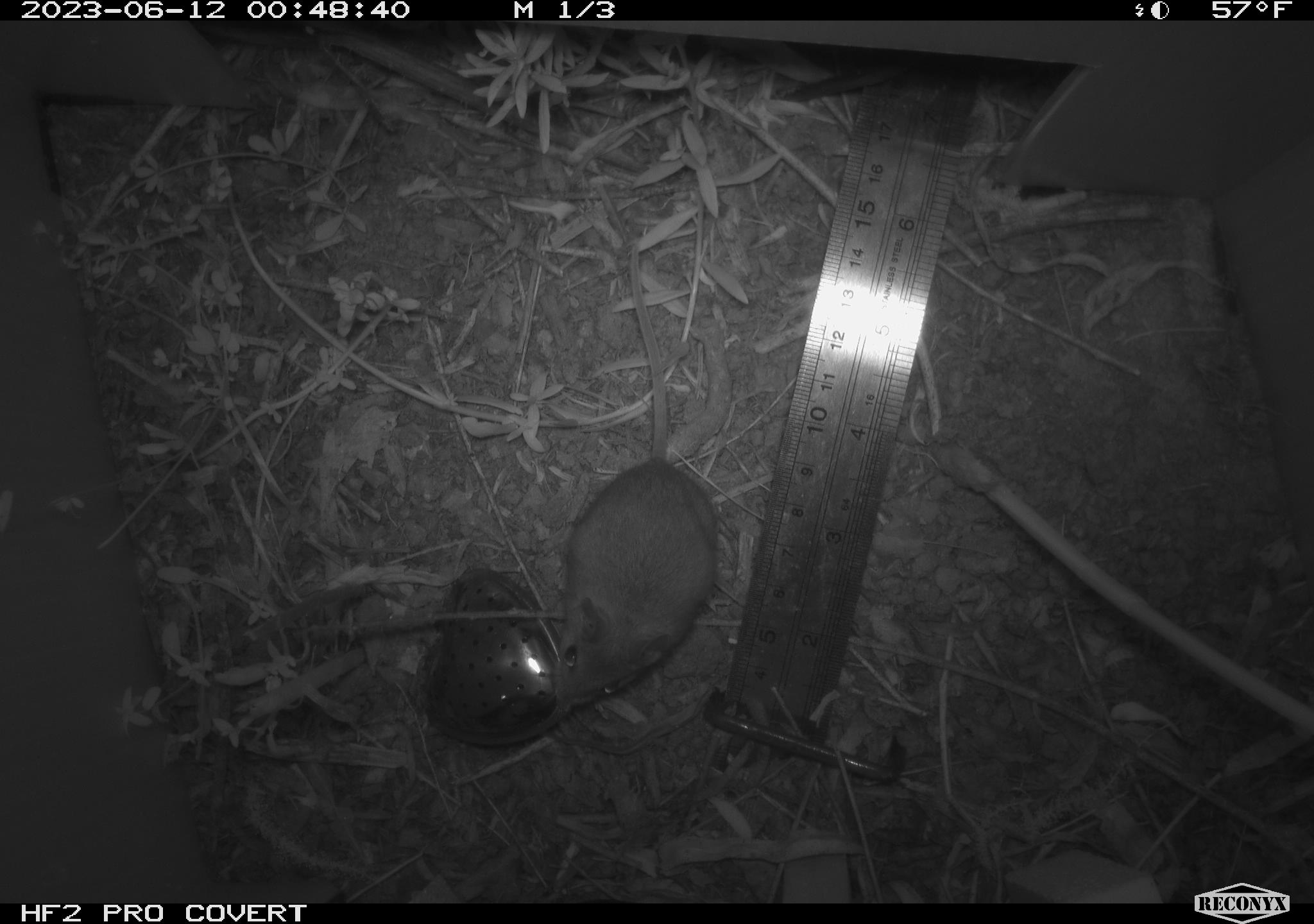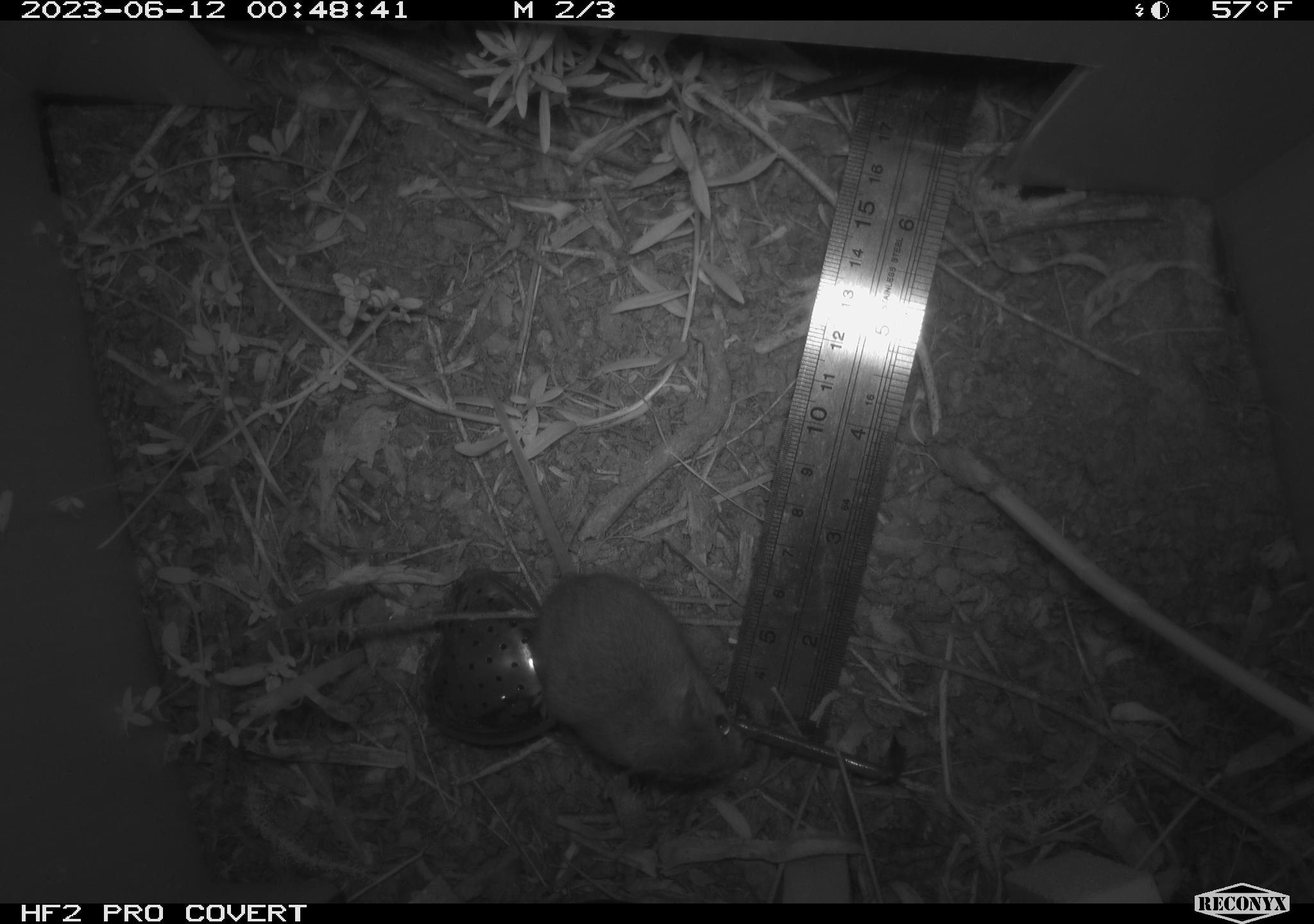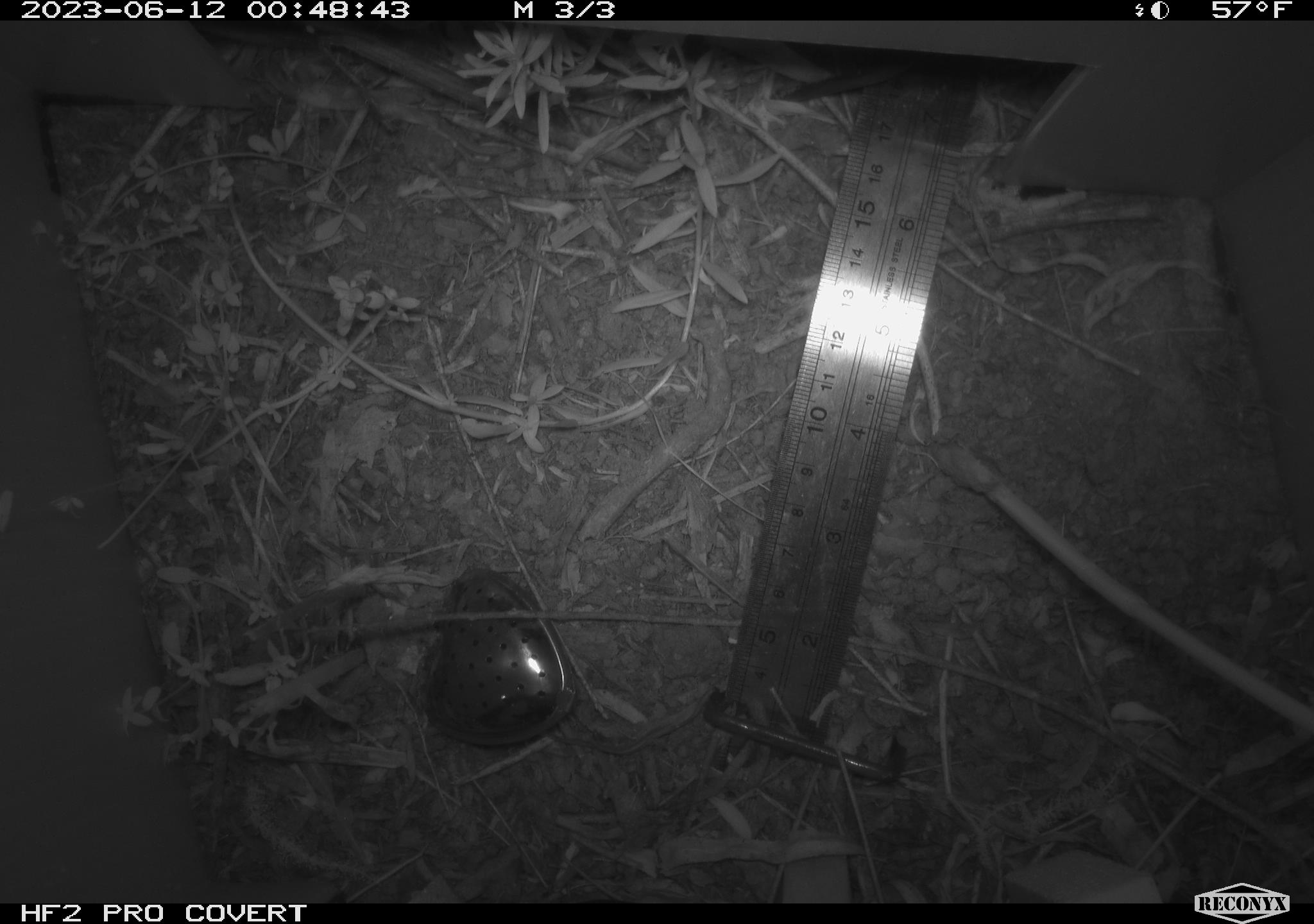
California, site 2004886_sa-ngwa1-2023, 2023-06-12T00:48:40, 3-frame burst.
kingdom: Animalia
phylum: Chordata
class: Mammalia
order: Rodentia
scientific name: Rodentia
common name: mouse species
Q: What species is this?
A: Mouse species (Rodentia).